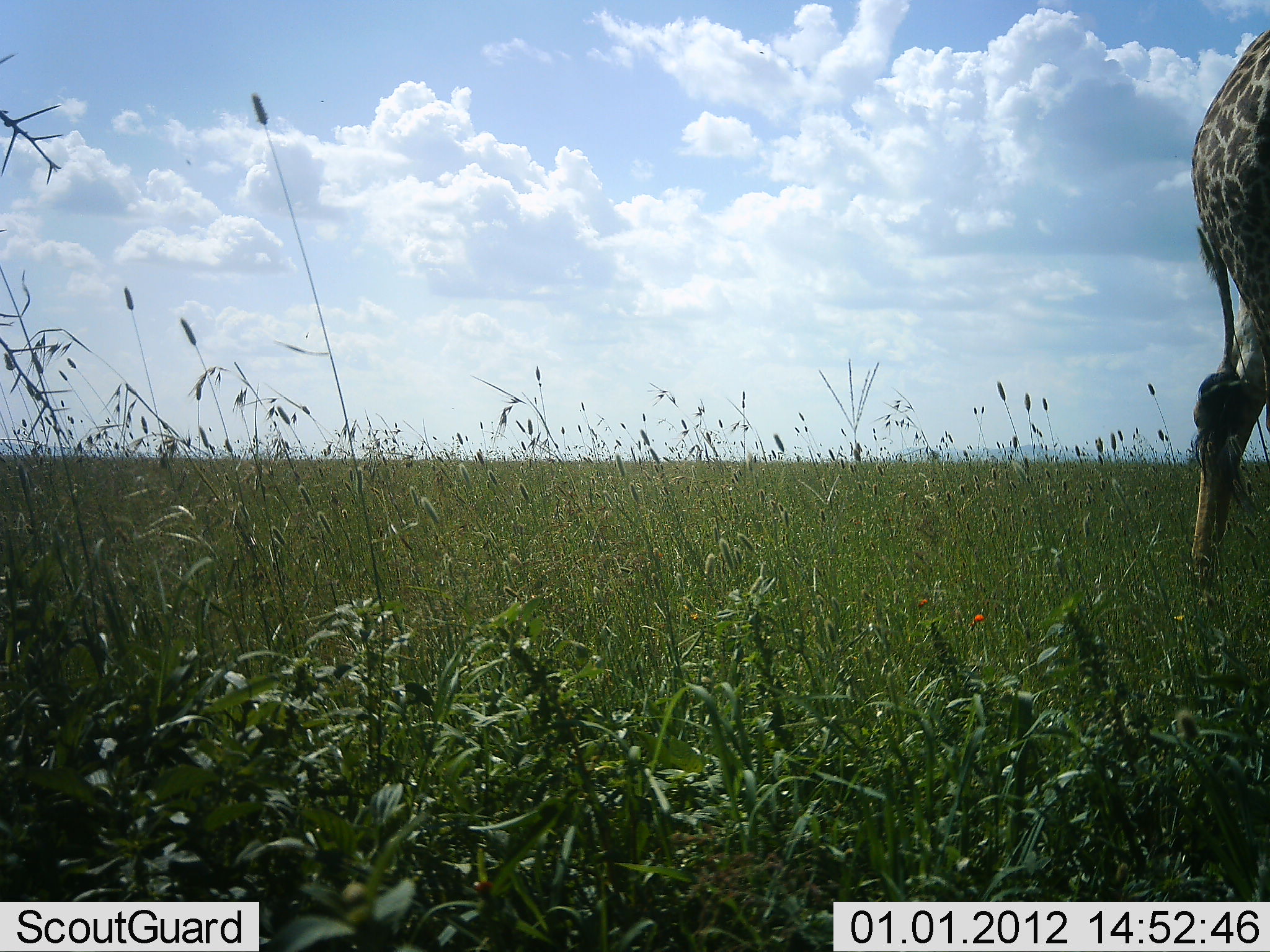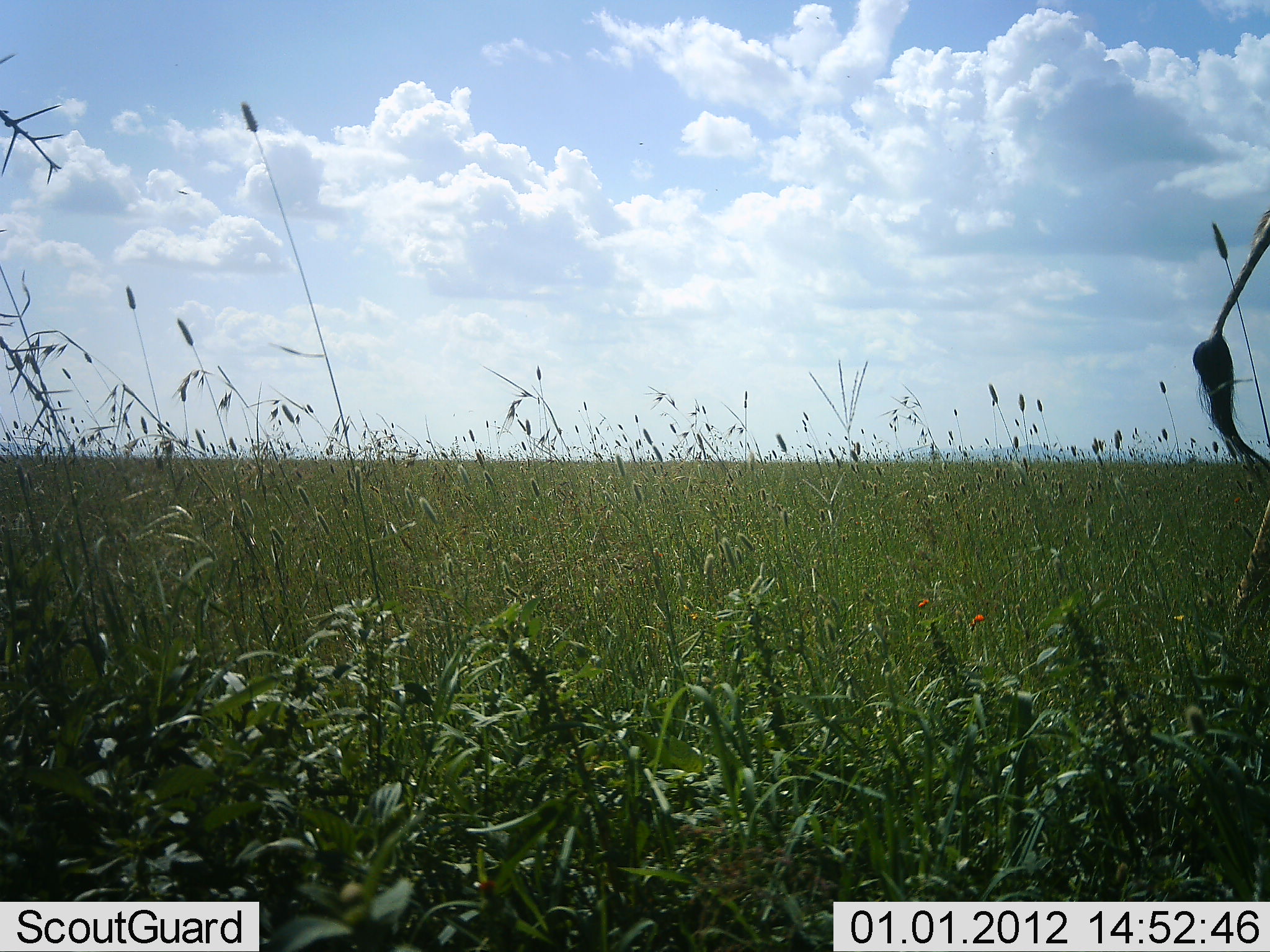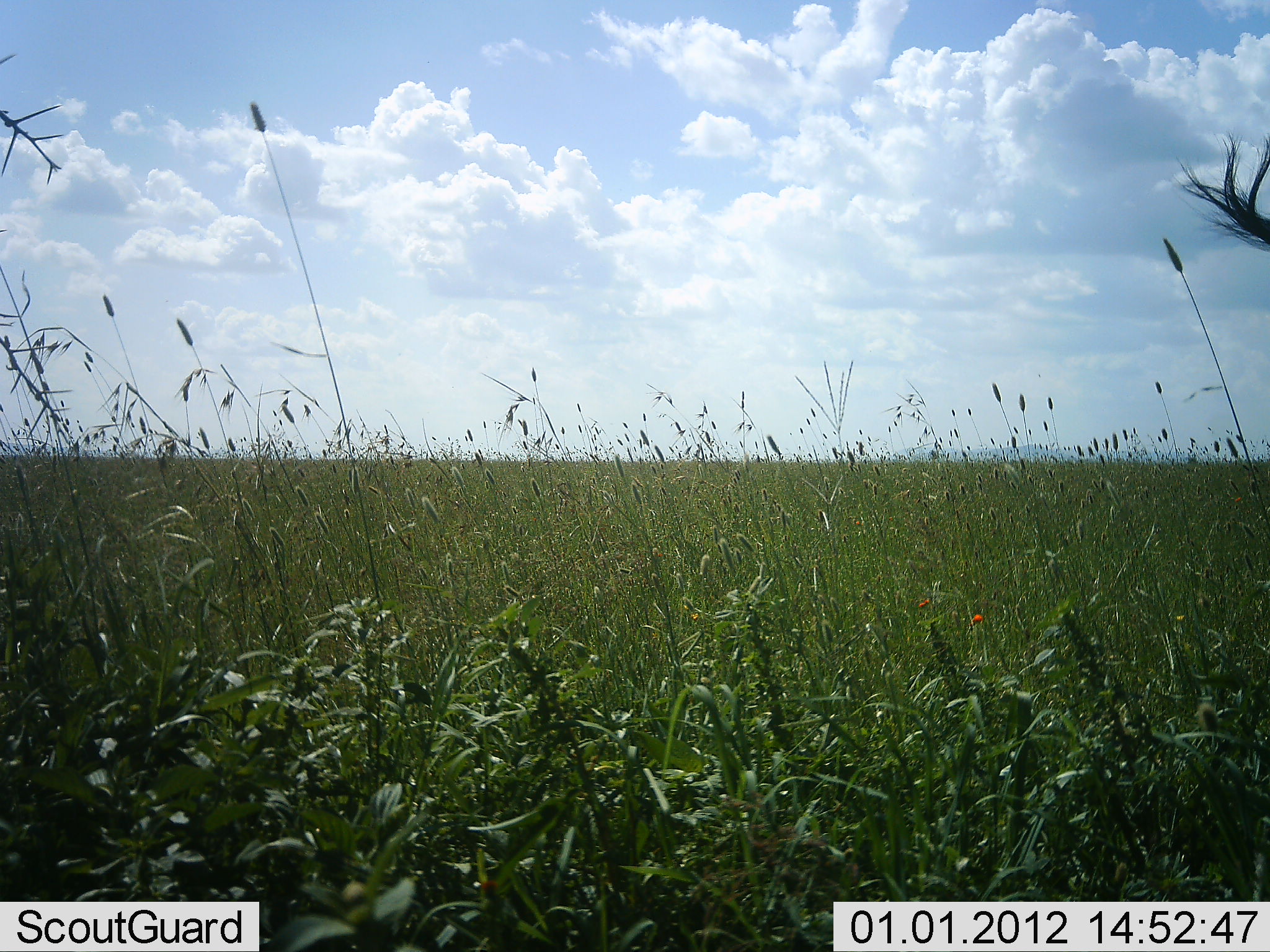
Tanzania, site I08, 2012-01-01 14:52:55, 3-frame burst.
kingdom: Animalia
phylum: Chordata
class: Mammalia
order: Artiodactyla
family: Giraffidae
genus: Giraffa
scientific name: Giraffa camelopardalis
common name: giraffe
Giraffe (Giraffa camelopardalis), count 1. Behavior (volunteer vote fractions): standing 0%, resting 0%, moving 100%, interacting 0%. Young present (vote fraction): 0%. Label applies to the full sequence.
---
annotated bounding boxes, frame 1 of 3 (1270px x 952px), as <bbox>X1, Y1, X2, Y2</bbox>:
animal: <bbox>1189, 28, 1270, 598</bbox>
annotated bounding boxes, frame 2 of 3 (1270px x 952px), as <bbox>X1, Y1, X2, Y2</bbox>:
animal: <bbox>1191, 207, 1270, 619</bbox>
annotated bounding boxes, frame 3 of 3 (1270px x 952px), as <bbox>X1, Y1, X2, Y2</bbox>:
animal: <bbox>1178, 131, 1270, 252</bbox>